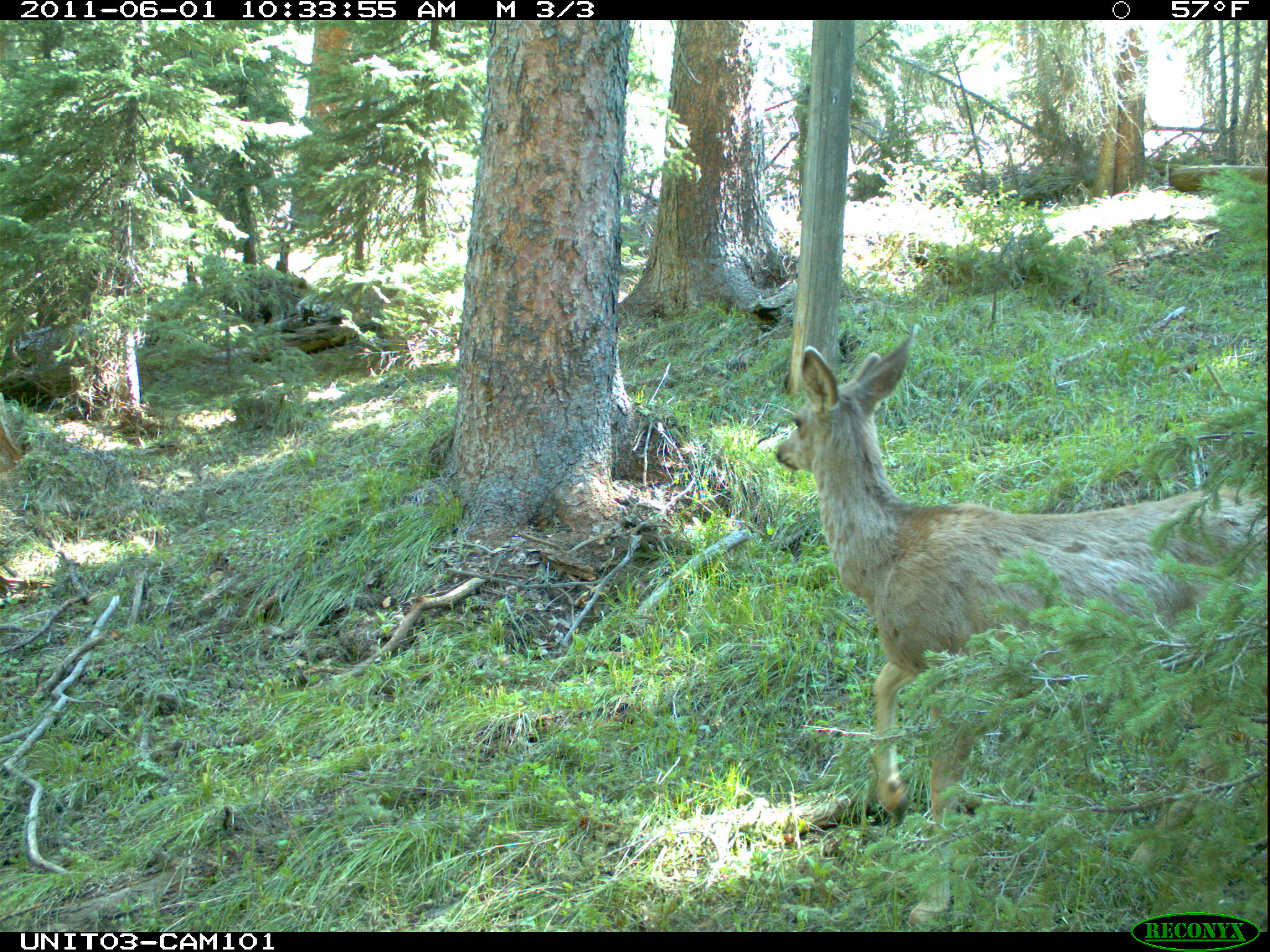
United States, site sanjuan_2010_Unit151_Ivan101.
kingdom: Animalia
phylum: Chordata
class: Mammalia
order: Artiodactyla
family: Cervidae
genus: Odocoileus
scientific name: Odocoileus hemionus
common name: mule deer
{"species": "Odocoileus hemionus (mule deer)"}